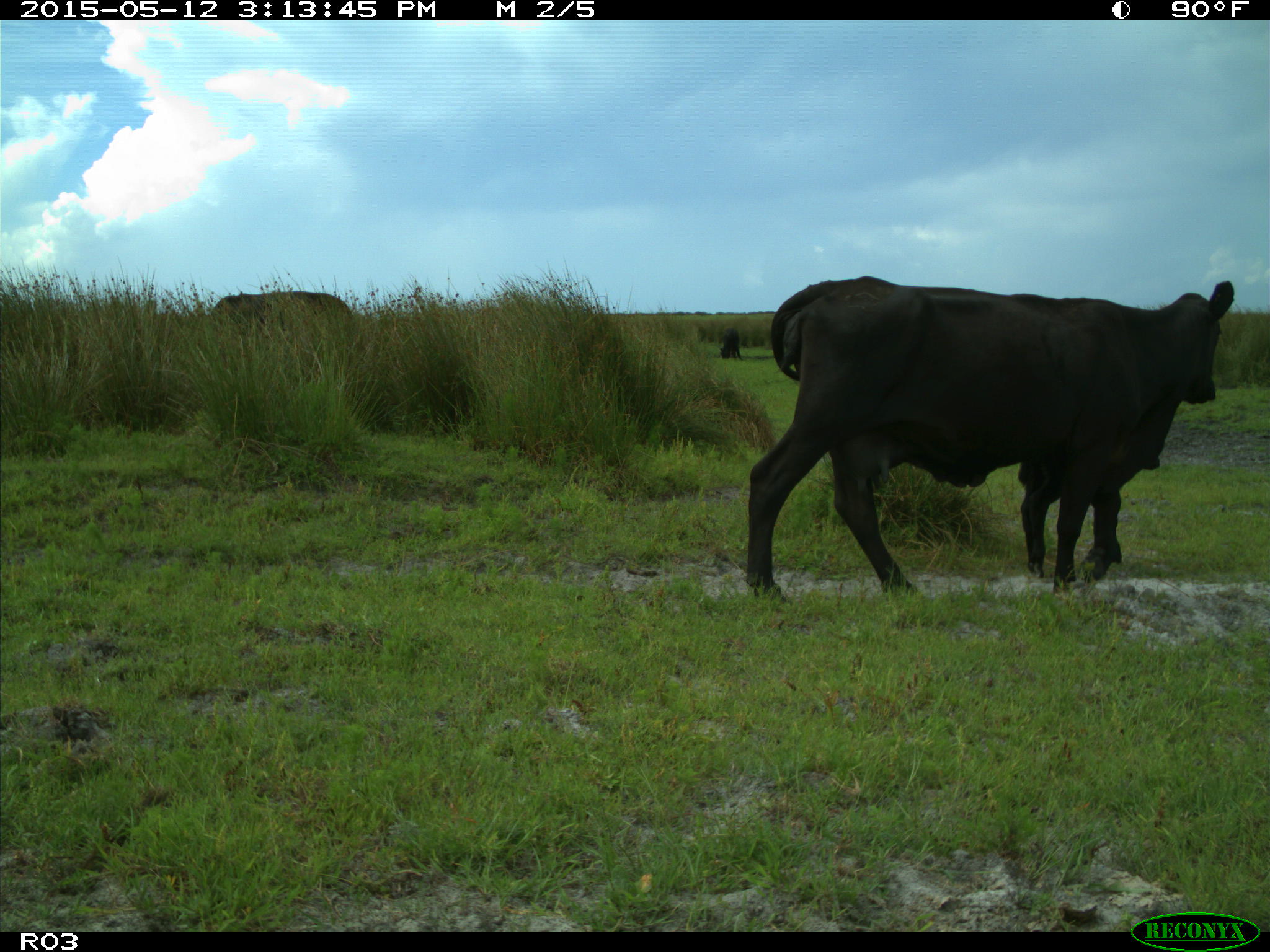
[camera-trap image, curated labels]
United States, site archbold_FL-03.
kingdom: Animalia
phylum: Chordata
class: Mammalia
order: Artiodactyla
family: Bovidae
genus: Bos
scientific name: Bos taurus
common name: domestic cow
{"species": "Bos taurus (domestic cow)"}